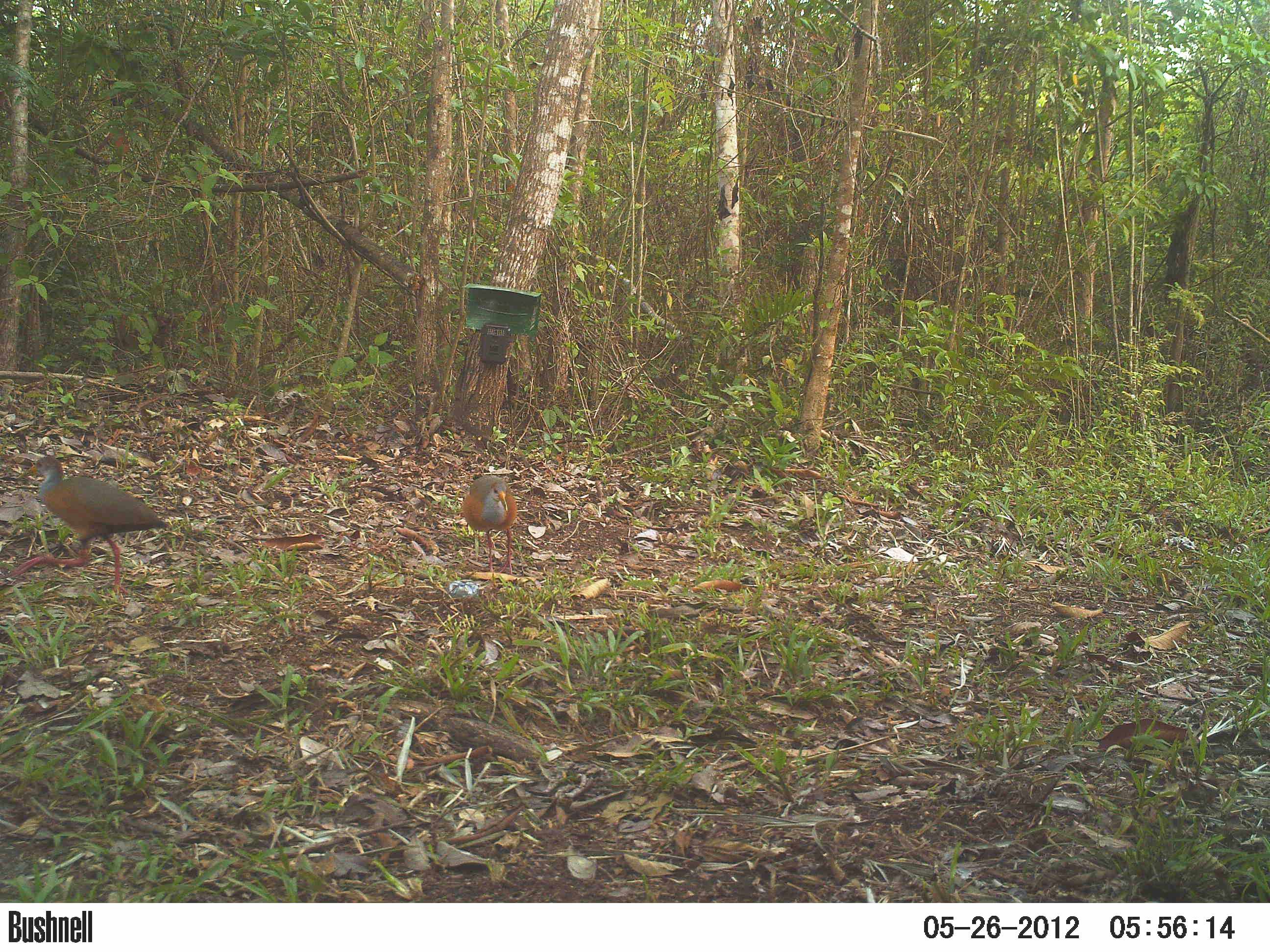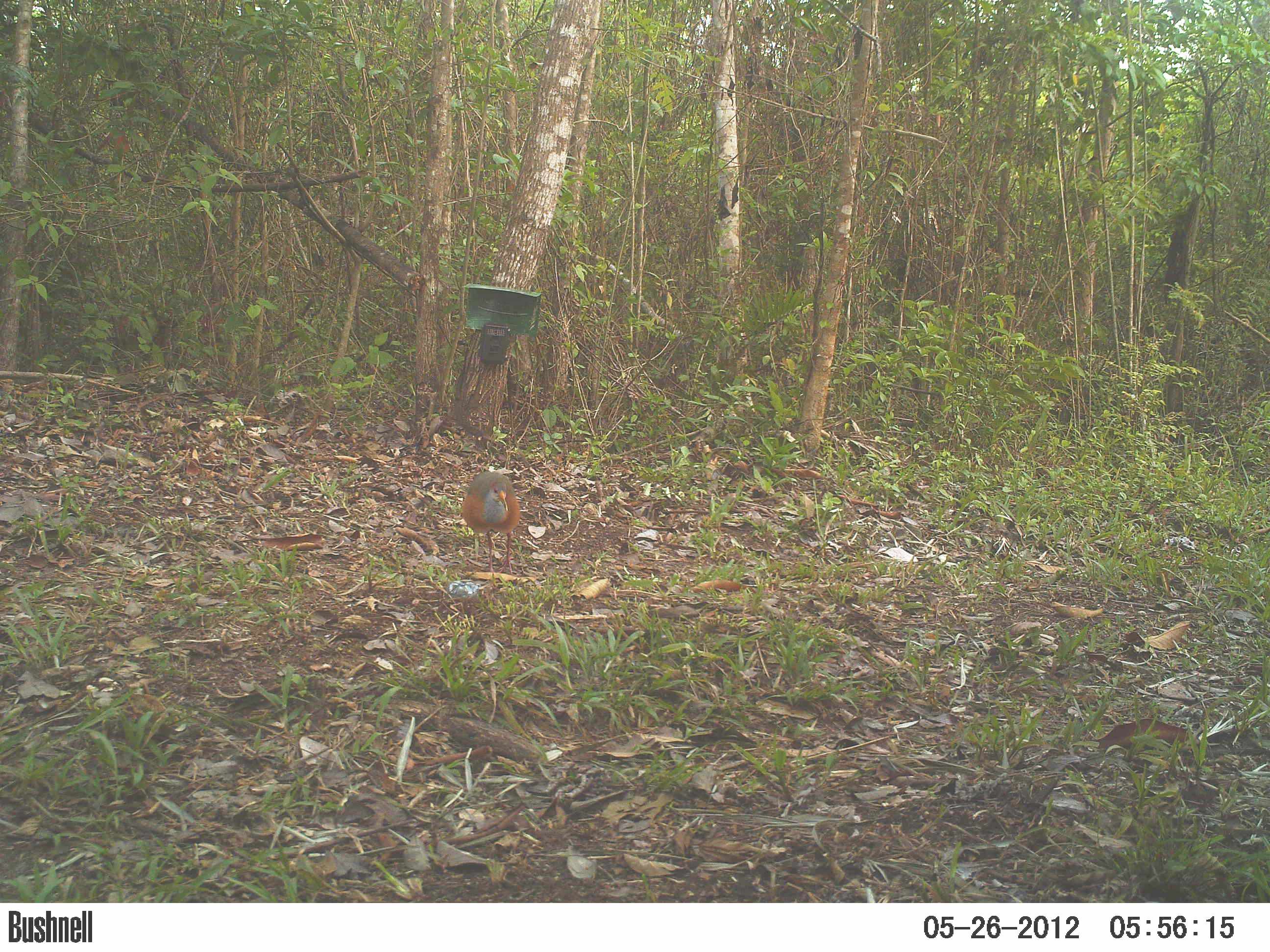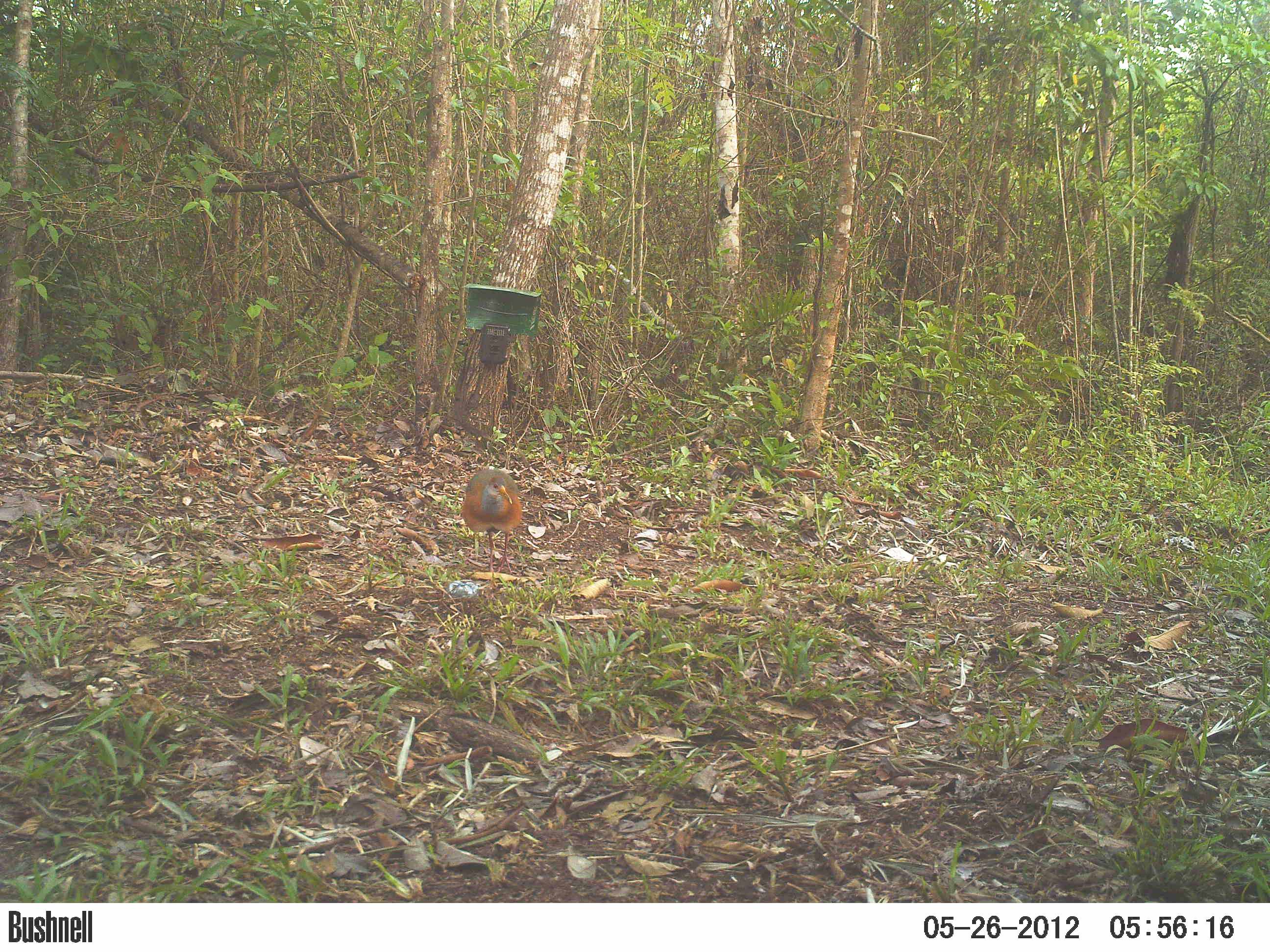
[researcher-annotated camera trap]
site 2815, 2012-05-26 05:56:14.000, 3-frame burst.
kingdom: Animalia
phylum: Chordata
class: Aves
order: Gruiformes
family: Rallidae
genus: Aramides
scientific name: Aramides cajaneus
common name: gray-cowled wood-rail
Aramides cajaneus (gray-cowled wood-rail), count 2, age adult.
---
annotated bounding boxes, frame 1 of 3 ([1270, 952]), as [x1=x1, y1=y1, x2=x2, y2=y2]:
aramides cajaneus: [x1=9, y1=454, x2=169, y2=600]; [x1=461, y1=473, x2=517, y2=575]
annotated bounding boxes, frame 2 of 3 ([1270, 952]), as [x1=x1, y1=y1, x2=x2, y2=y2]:
aramides cajaneus: [x1=460, y1=470, x2=521, y2=575]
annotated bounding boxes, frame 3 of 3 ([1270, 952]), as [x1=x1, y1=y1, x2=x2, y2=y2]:
aramides cajaneus: [x1=461, y1=469, x2=523, y2=573]